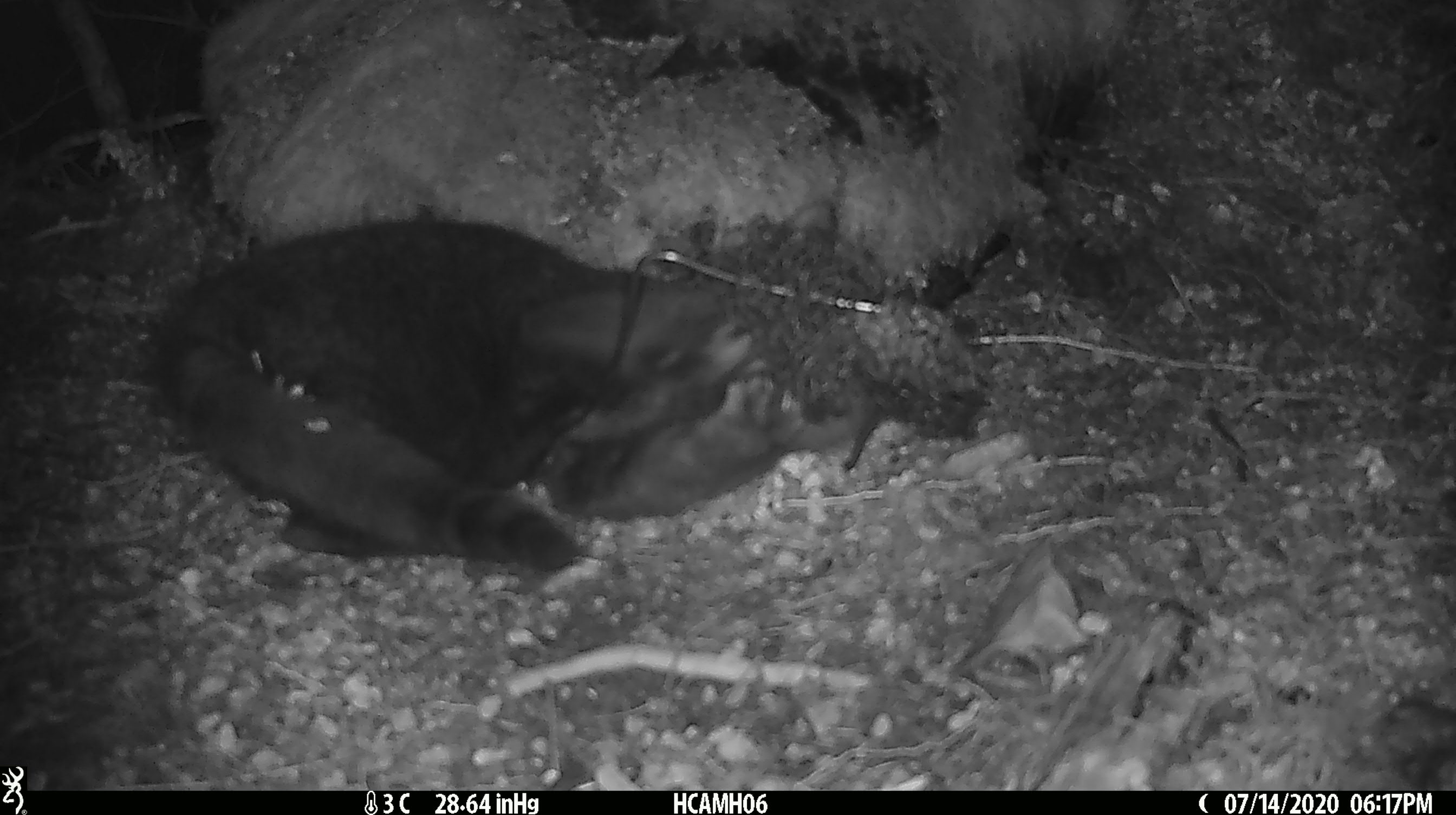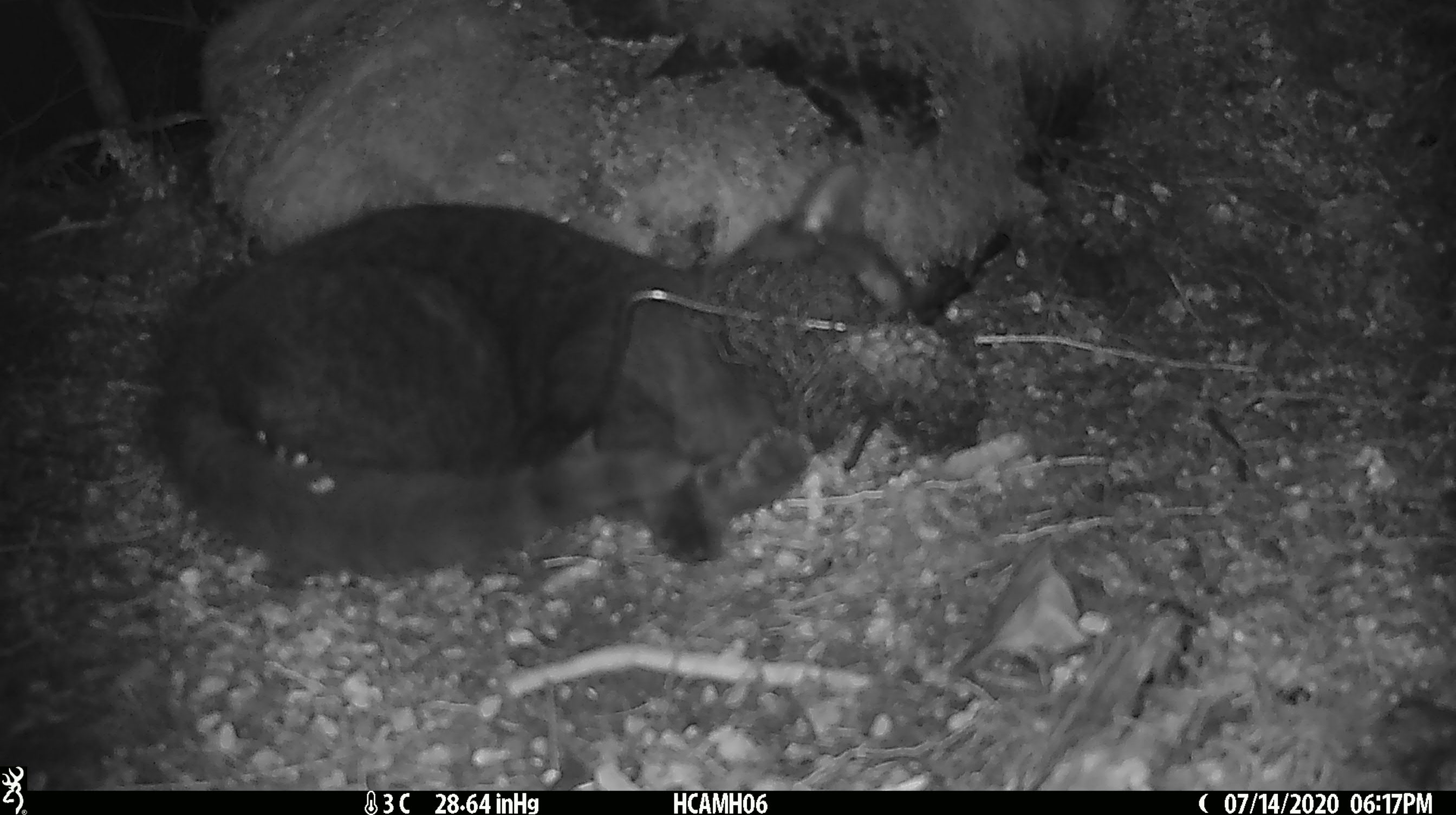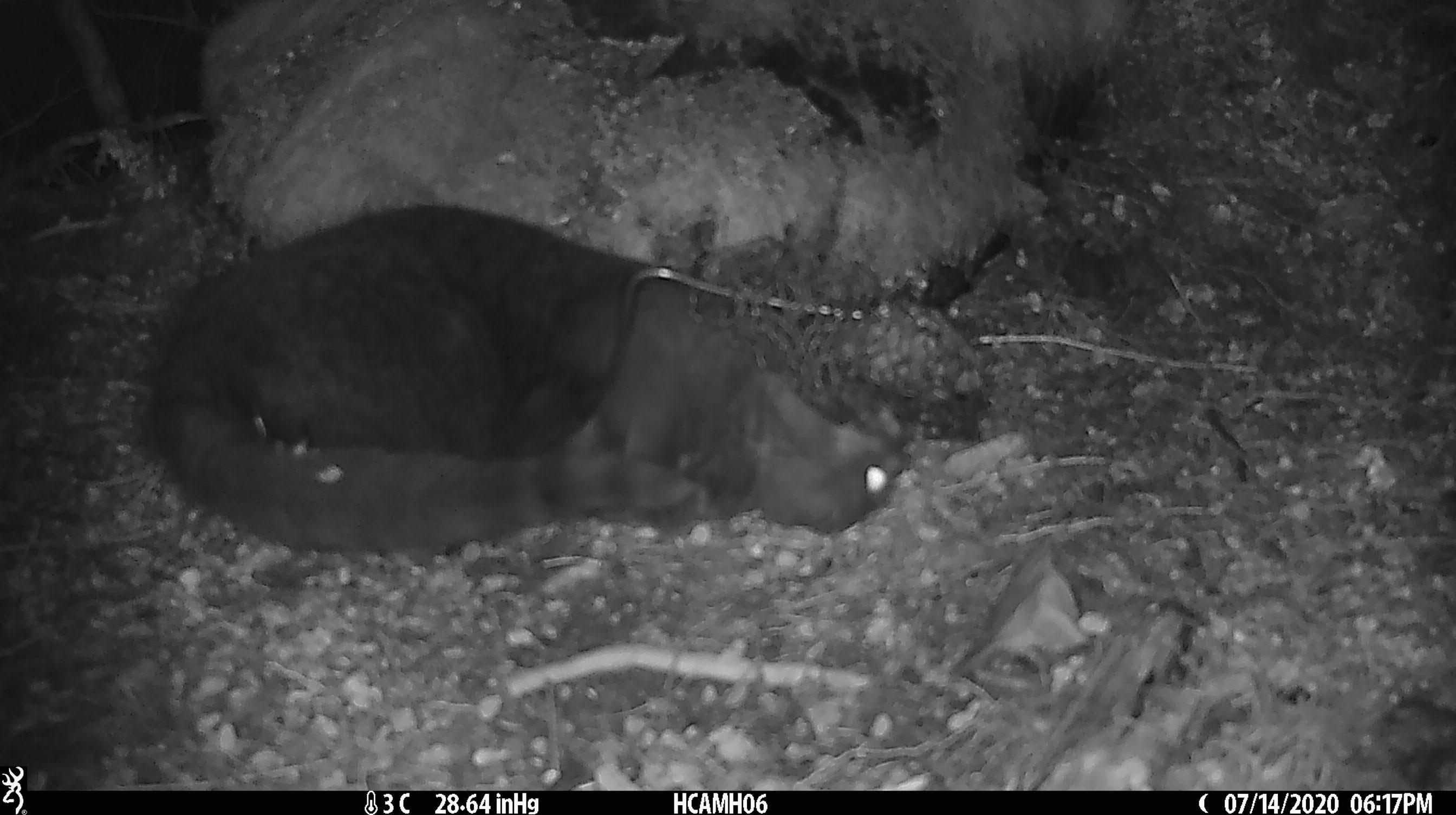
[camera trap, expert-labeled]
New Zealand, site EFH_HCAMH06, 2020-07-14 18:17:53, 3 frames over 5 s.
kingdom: Animalia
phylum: Chordata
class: Mammalia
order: Carnivora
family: Felidae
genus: Felis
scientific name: Felis catus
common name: domestic cat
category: cat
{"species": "cat (domestic cat) (Felis catus)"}